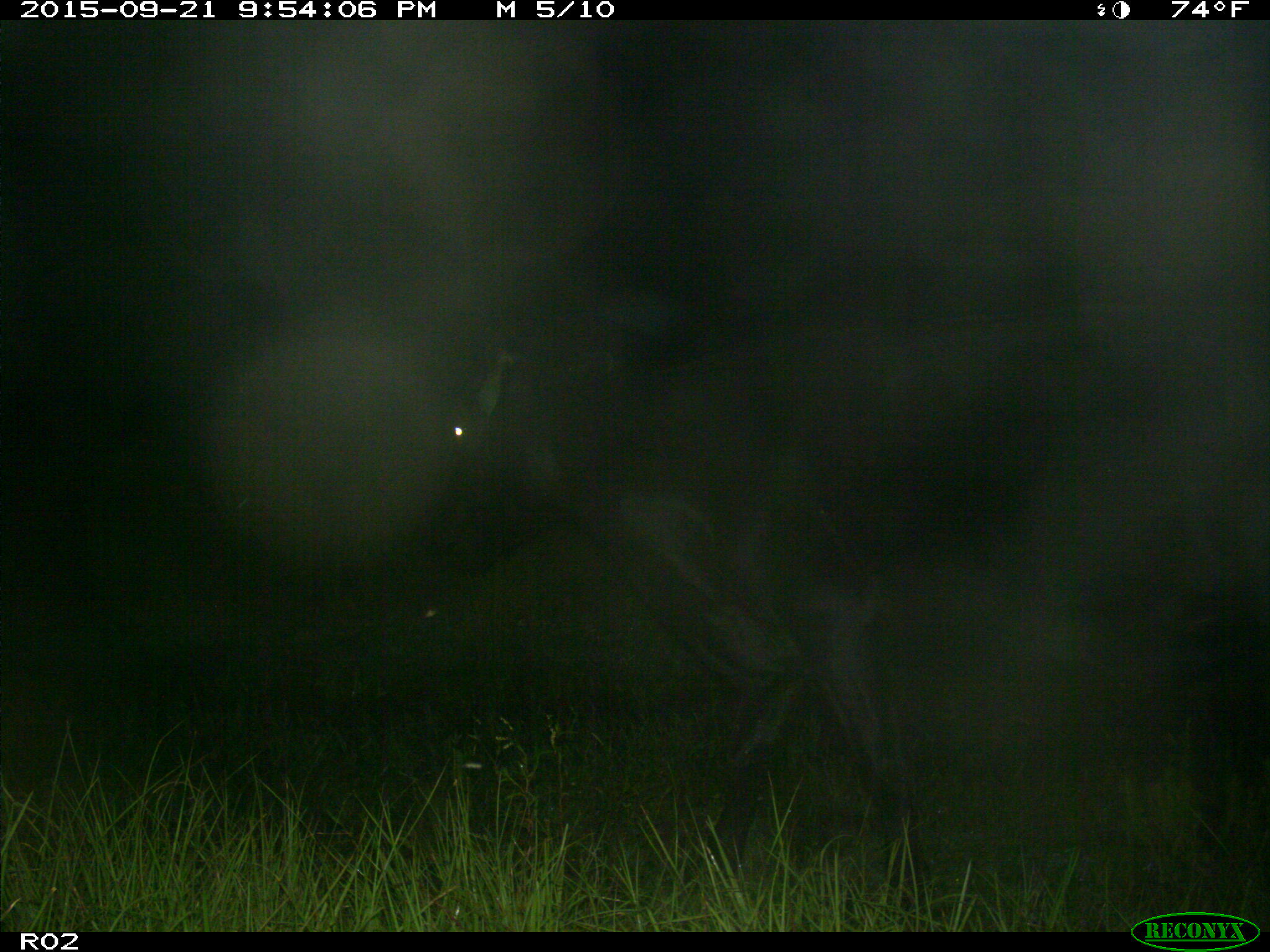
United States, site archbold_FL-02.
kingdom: Animalia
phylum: Chordata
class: Mammalia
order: Artiodactyla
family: Bovidae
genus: Bos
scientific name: Bos taurus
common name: domestic cow